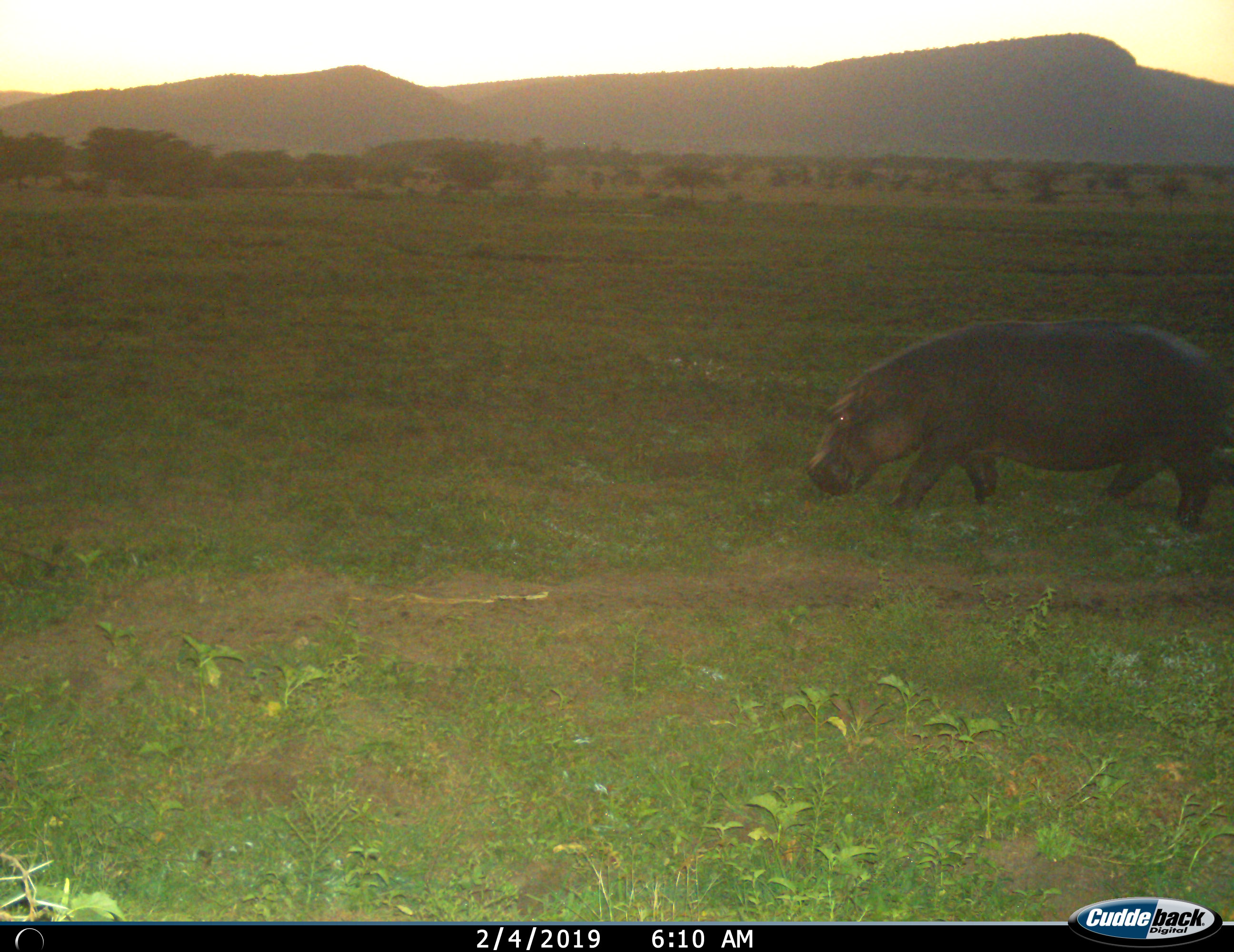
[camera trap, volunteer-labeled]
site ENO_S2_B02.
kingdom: Animalia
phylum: Chordata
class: Mammalia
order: Artiodactyla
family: Hippopotamidae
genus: Hippopotamus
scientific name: Hippopotamus amphibius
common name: hippopotamus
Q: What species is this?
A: Hippopotamus (Hippopotamus amphibius).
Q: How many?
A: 1.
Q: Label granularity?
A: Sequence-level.